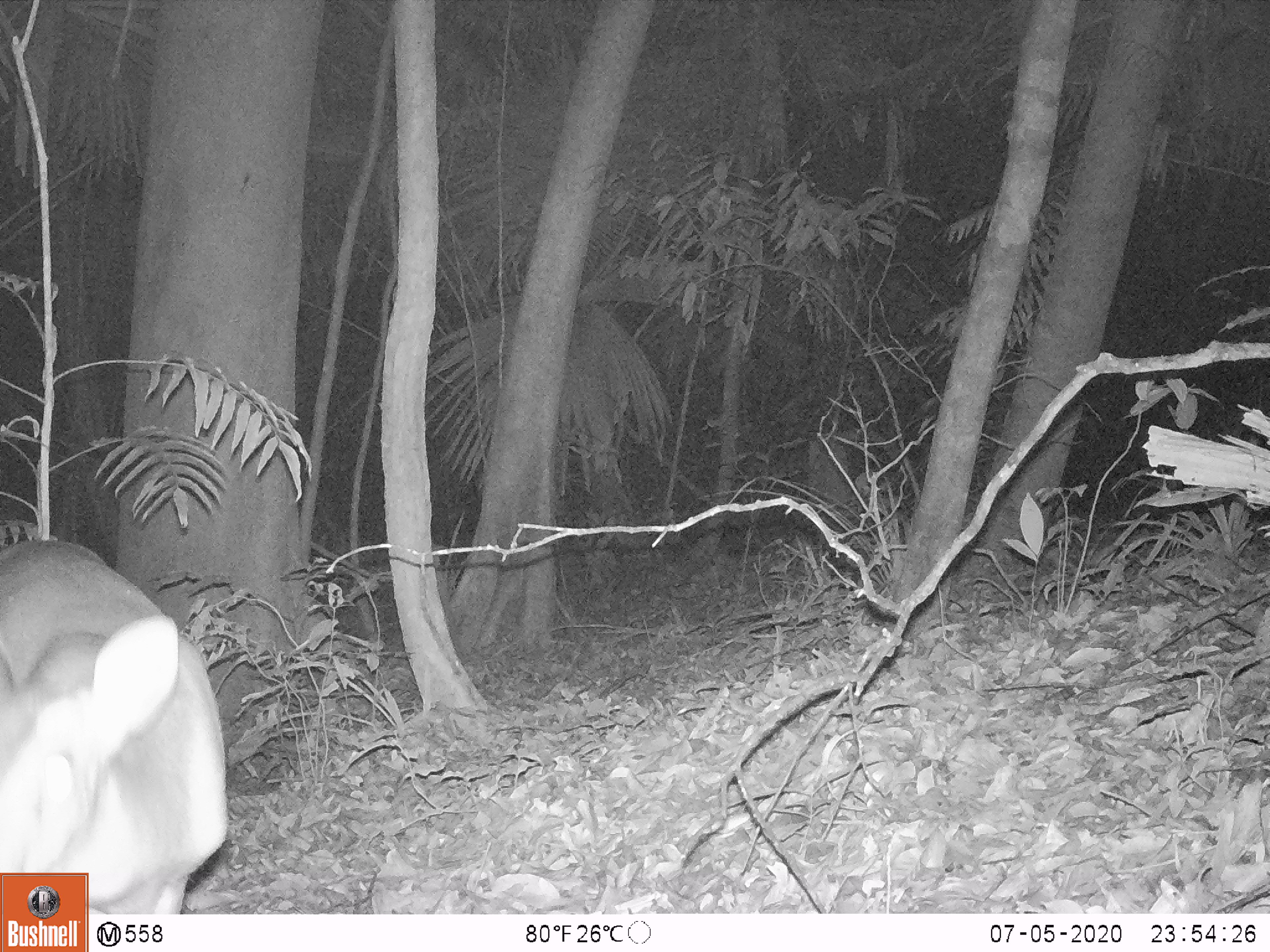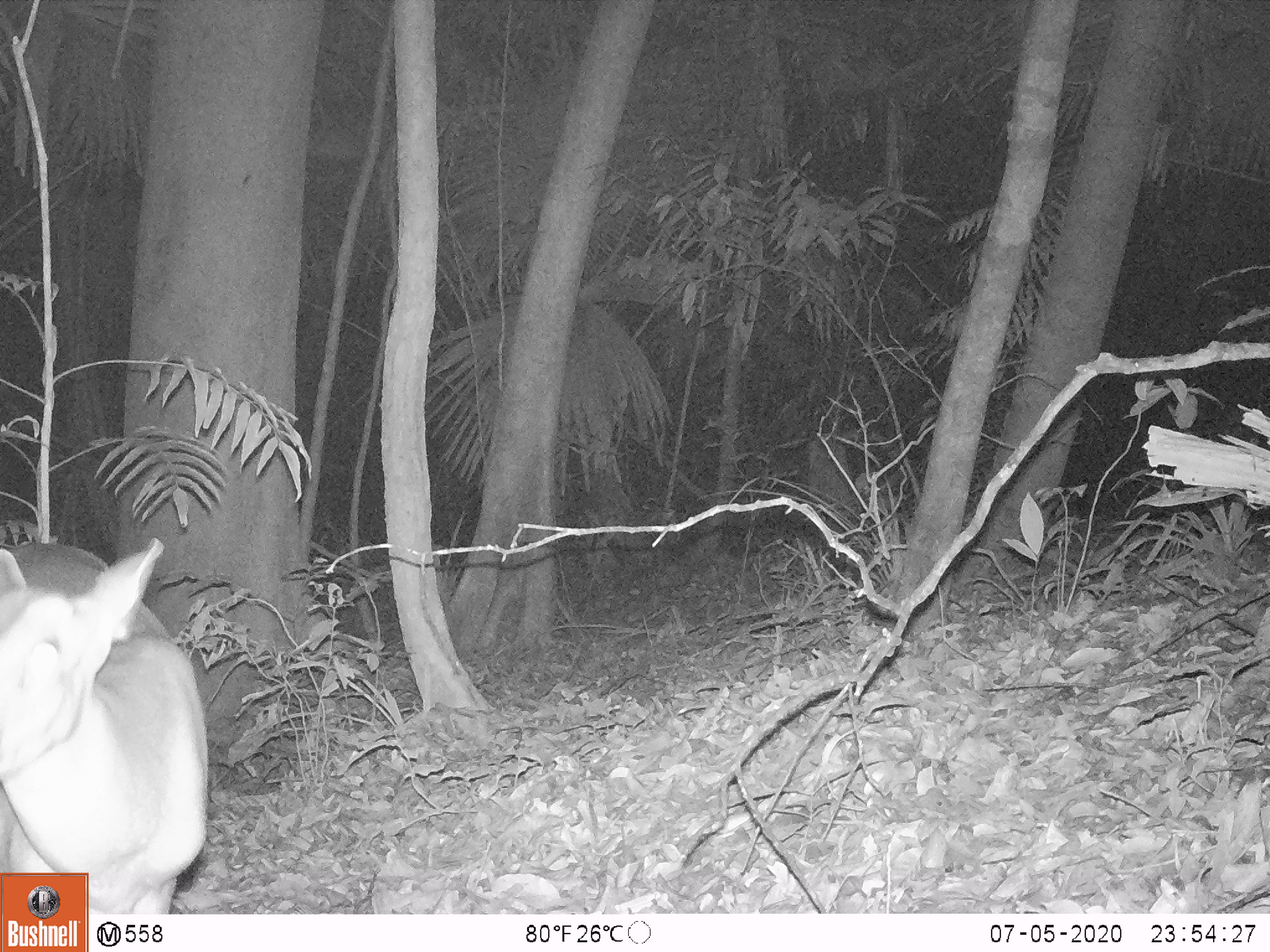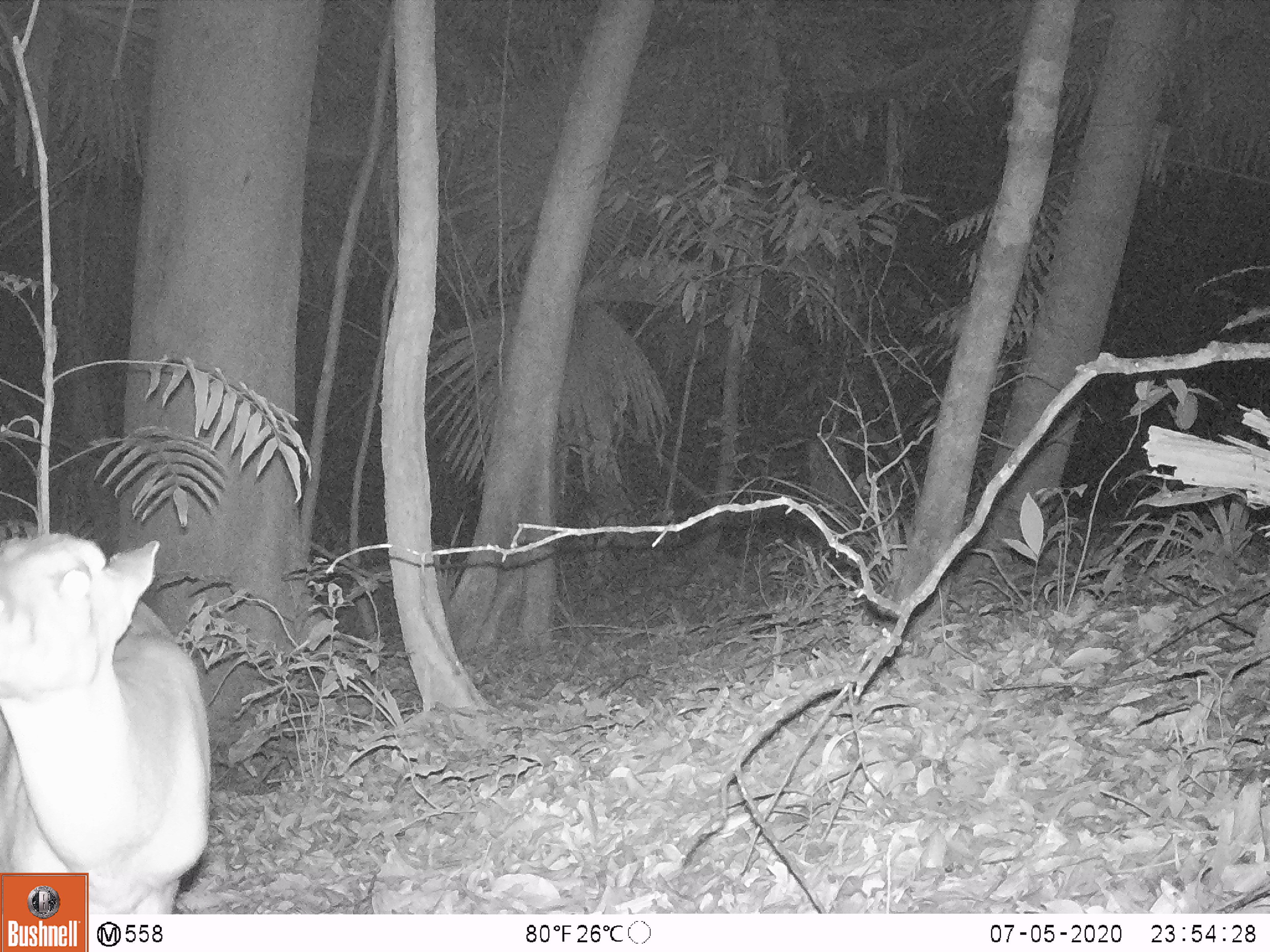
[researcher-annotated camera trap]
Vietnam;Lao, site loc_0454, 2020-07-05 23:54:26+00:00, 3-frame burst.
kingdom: Animalia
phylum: Chordata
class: Mammalia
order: Artiodactyla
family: Cervidae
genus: Muntiacus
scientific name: Muntiacus vuquangensis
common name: large-antlered muntjac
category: large antlered muntjac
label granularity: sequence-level